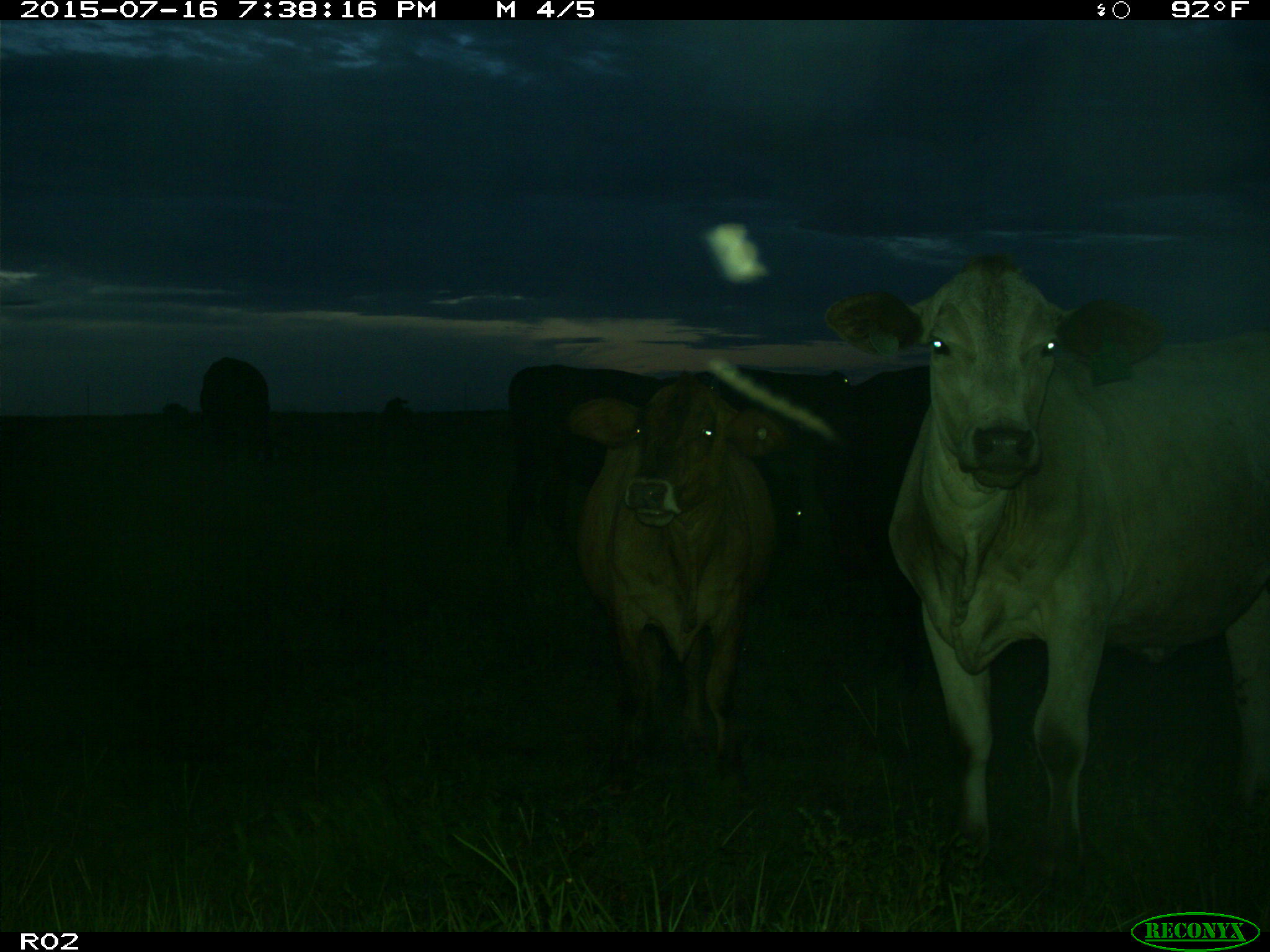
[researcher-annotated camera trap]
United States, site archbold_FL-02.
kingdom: Animalia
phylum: Chordata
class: Mammalia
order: Artiodactyla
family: Bovidae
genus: Bos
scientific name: Bos taurus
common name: domestic cow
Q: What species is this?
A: Bos taurus (domestic cow).